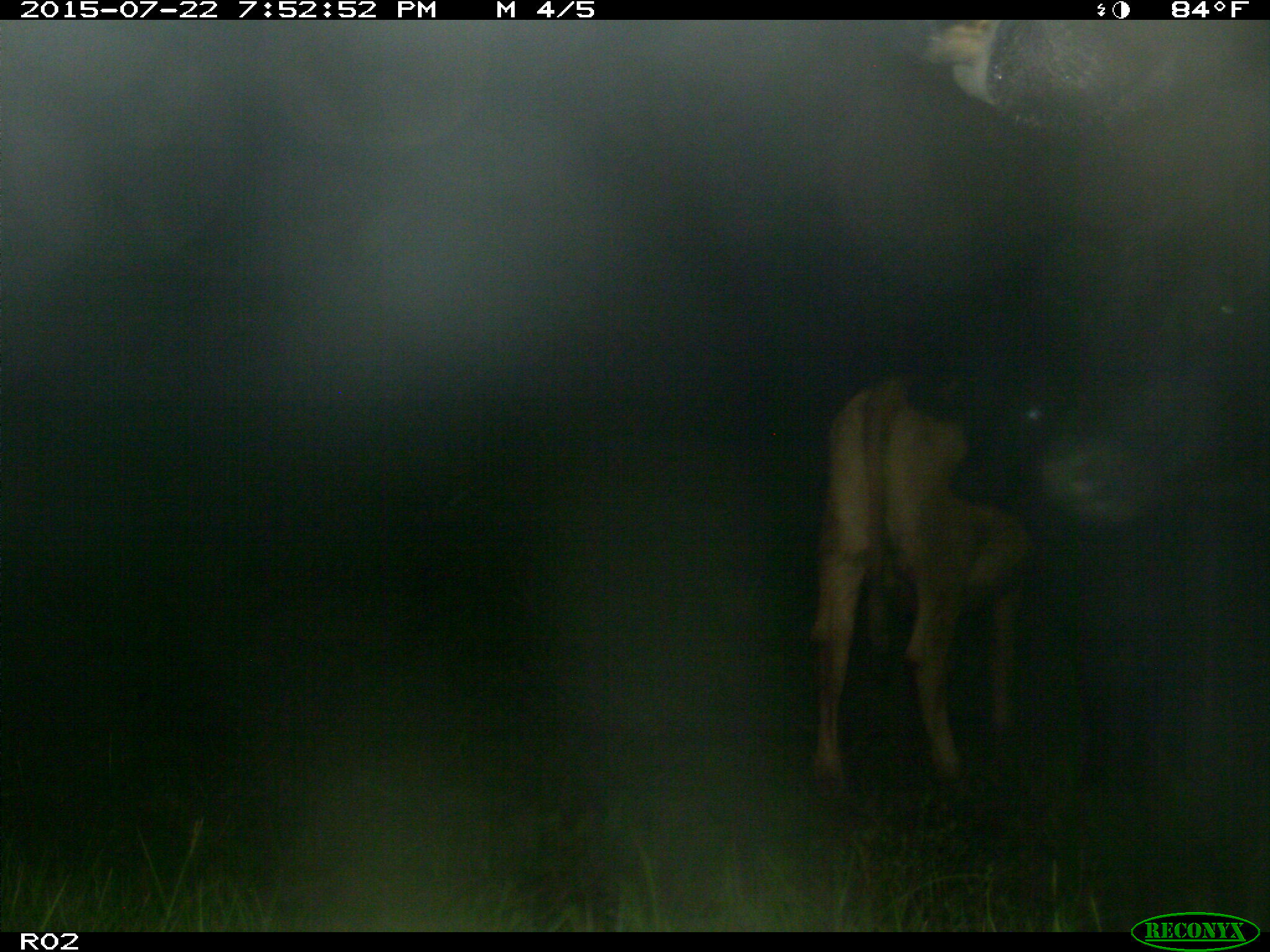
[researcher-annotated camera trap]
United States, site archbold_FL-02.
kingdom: Animalia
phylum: Chordata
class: Mammalia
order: Artiodactyla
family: Bovidae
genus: Bos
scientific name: Bos taurus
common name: domestic cow